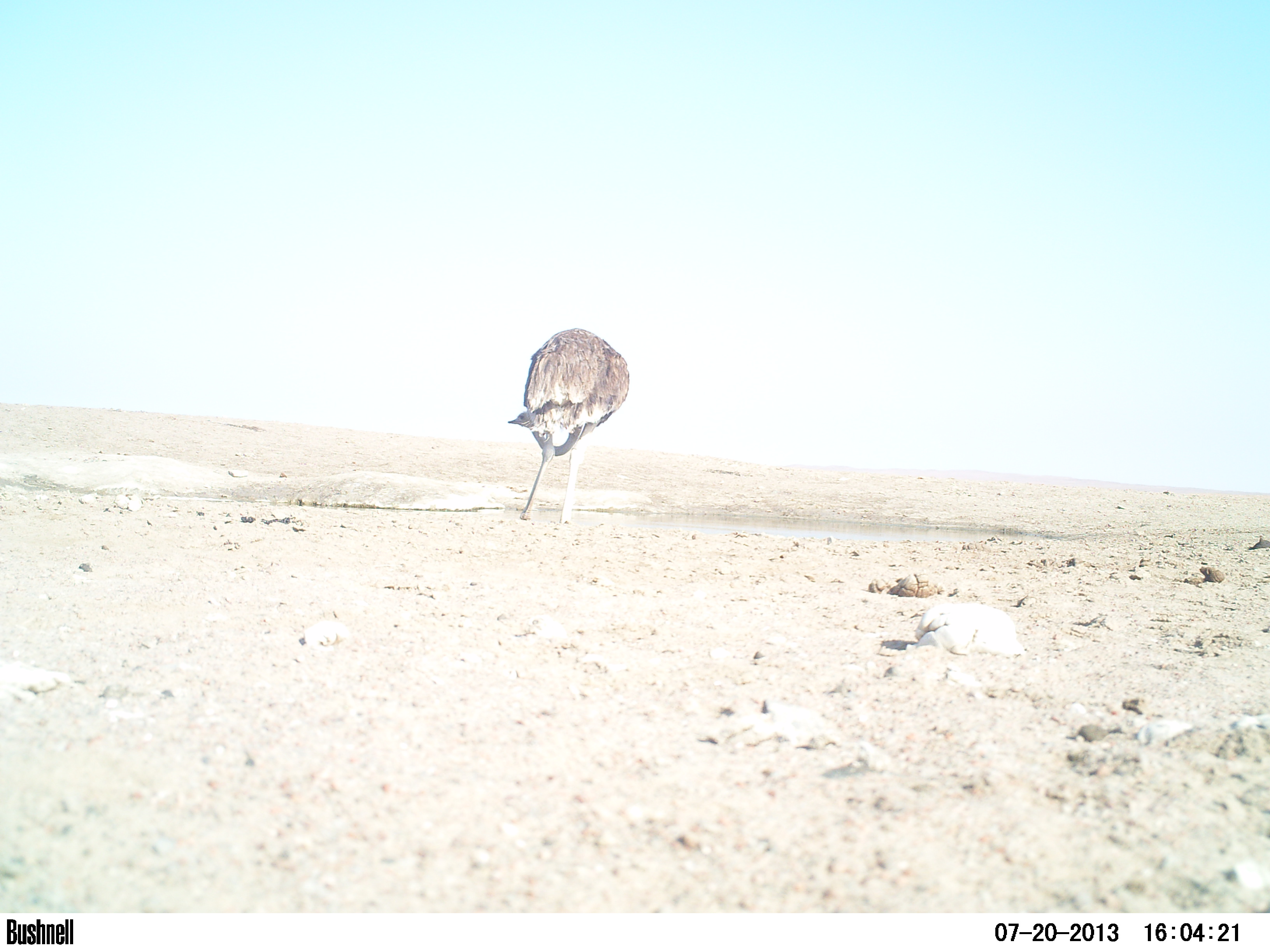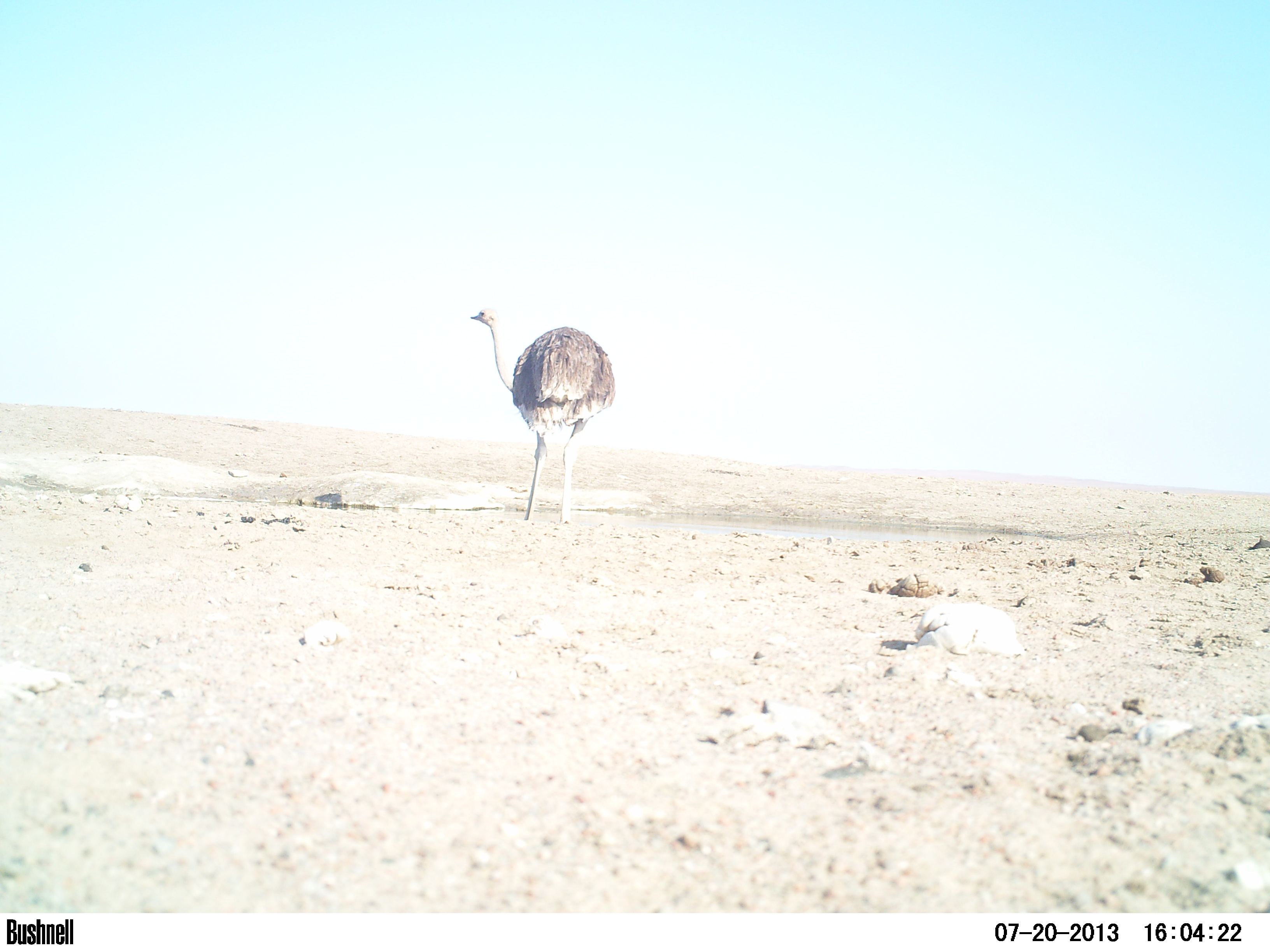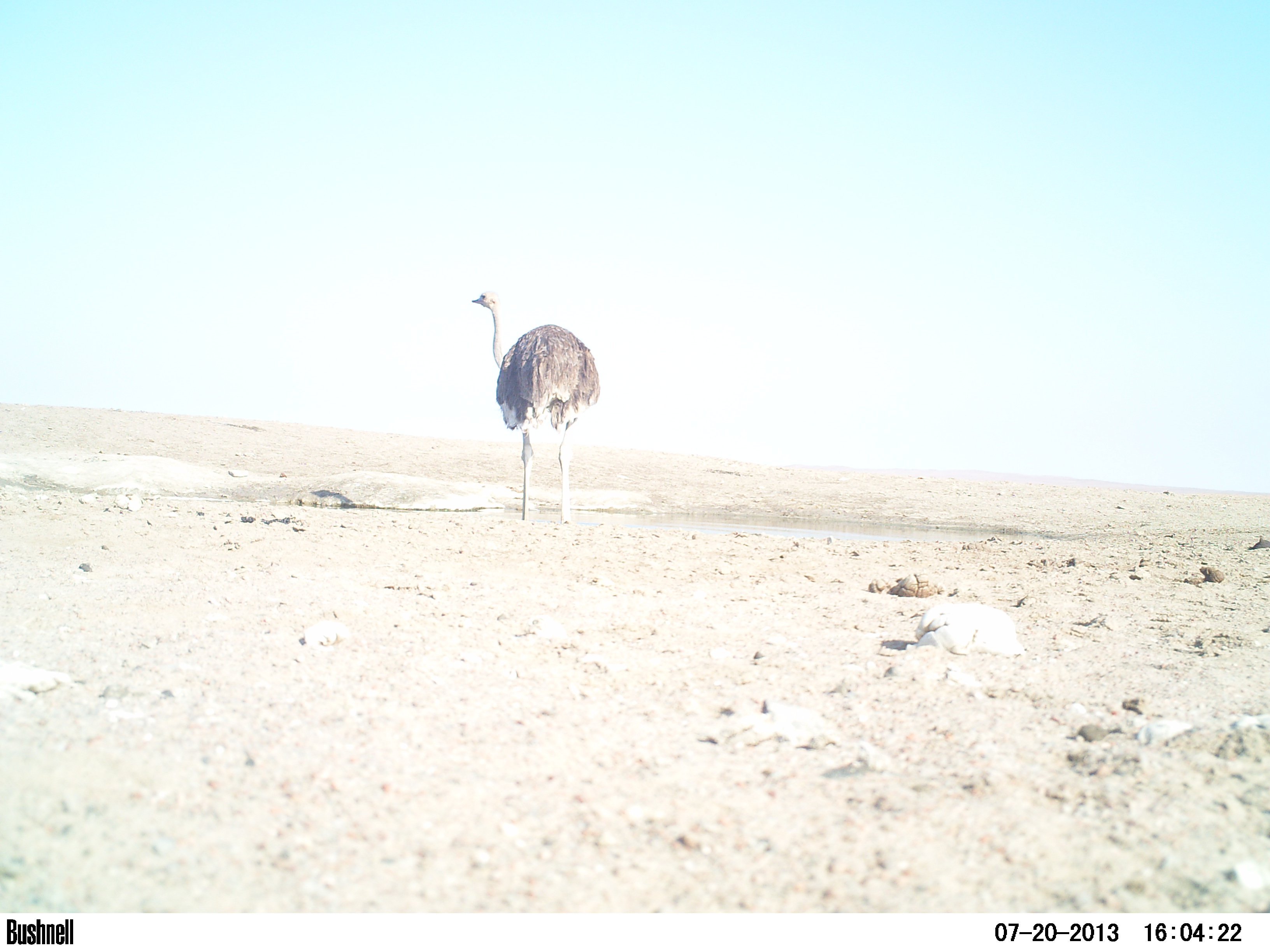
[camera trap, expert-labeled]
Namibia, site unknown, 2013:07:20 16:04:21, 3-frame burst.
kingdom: Animalia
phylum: Chordata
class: Aves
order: Struthioniformes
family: Struthionidae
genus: Struthio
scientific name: Struthio camelus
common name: common ostrich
Struthio camelus (common ostrich).